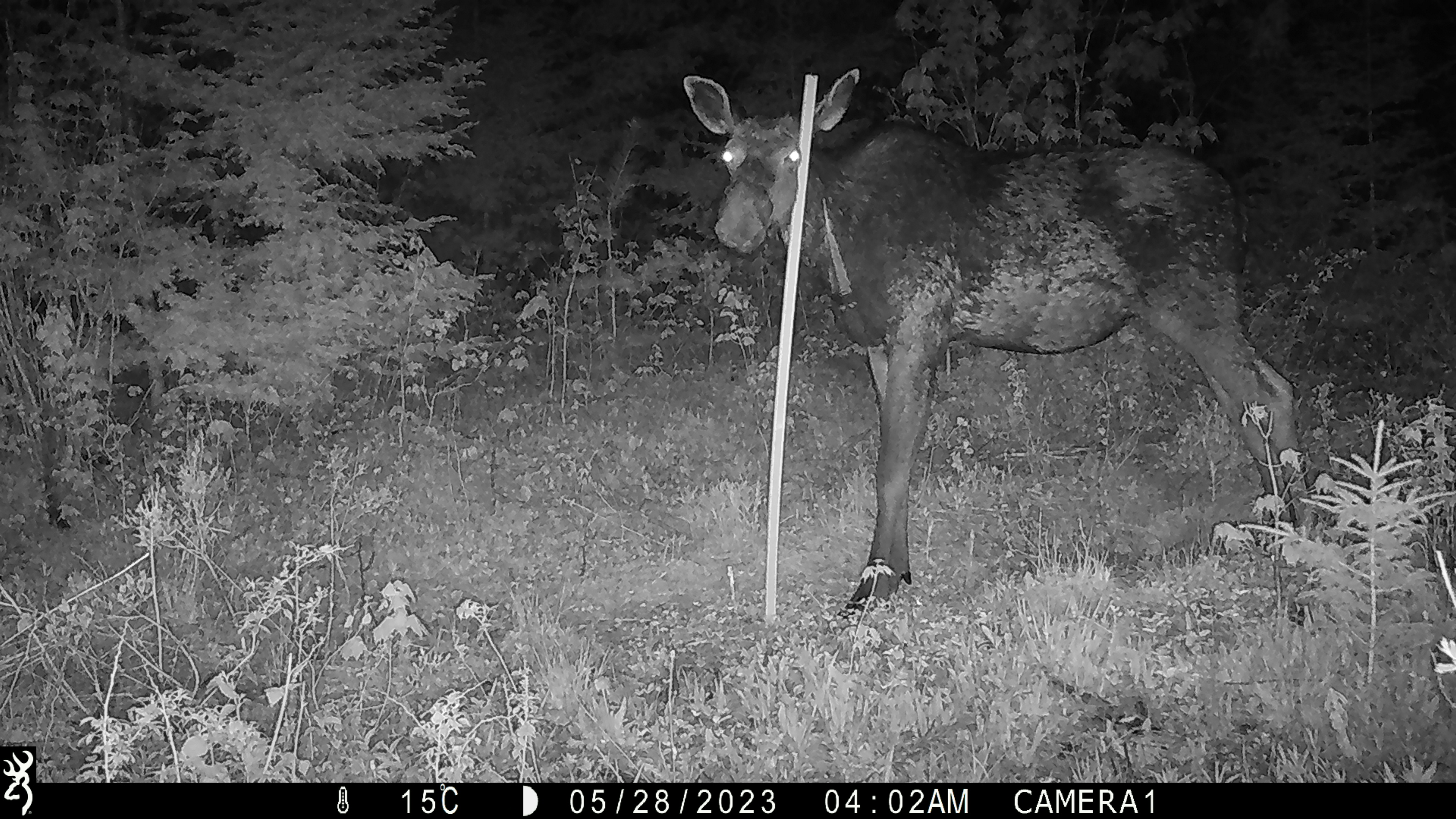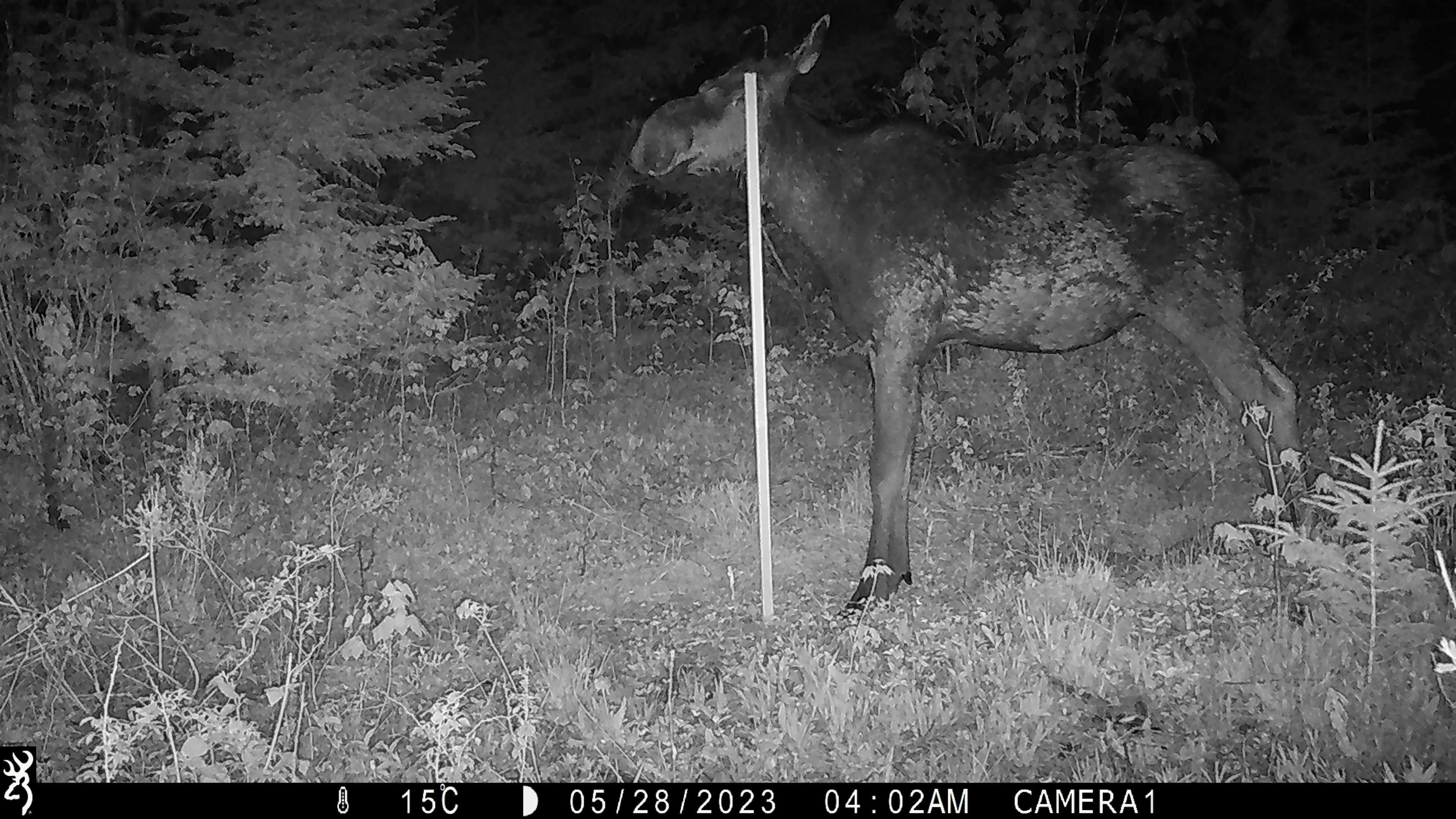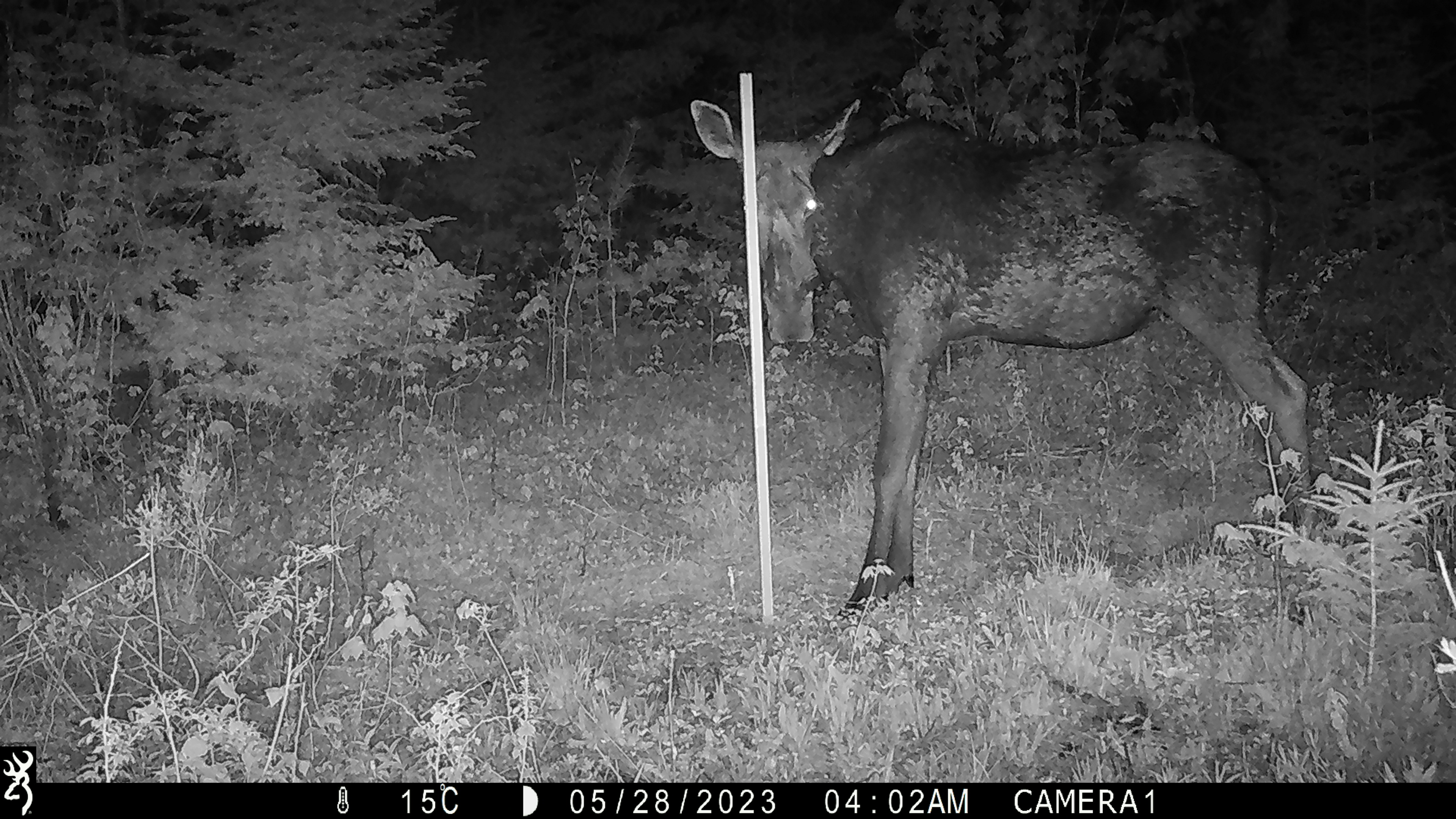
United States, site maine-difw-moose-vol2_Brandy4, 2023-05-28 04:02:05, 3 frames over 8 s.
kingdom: Animalia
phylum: Chordata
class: Mammalia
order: Artiodactyla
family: Cervidae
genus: Alces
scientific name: Alces alces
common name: moose